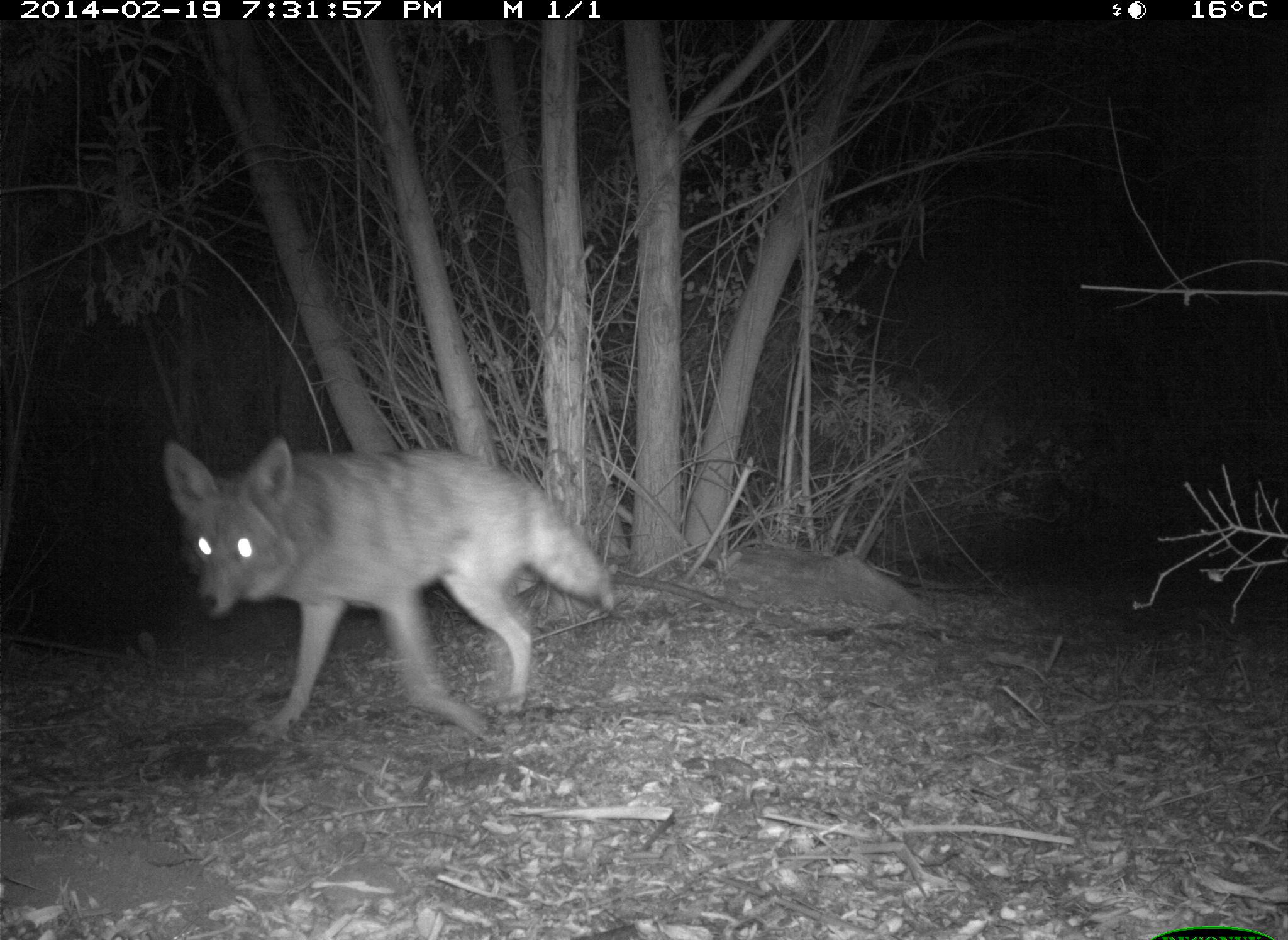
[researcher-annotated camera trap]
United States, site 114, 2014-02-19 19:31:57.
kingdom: Animalia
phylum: Chordata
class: Mammalia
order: Carnivora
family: Canidae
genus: Canis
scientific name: Canis latrans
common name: coyote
Coyote (Canis latrans).